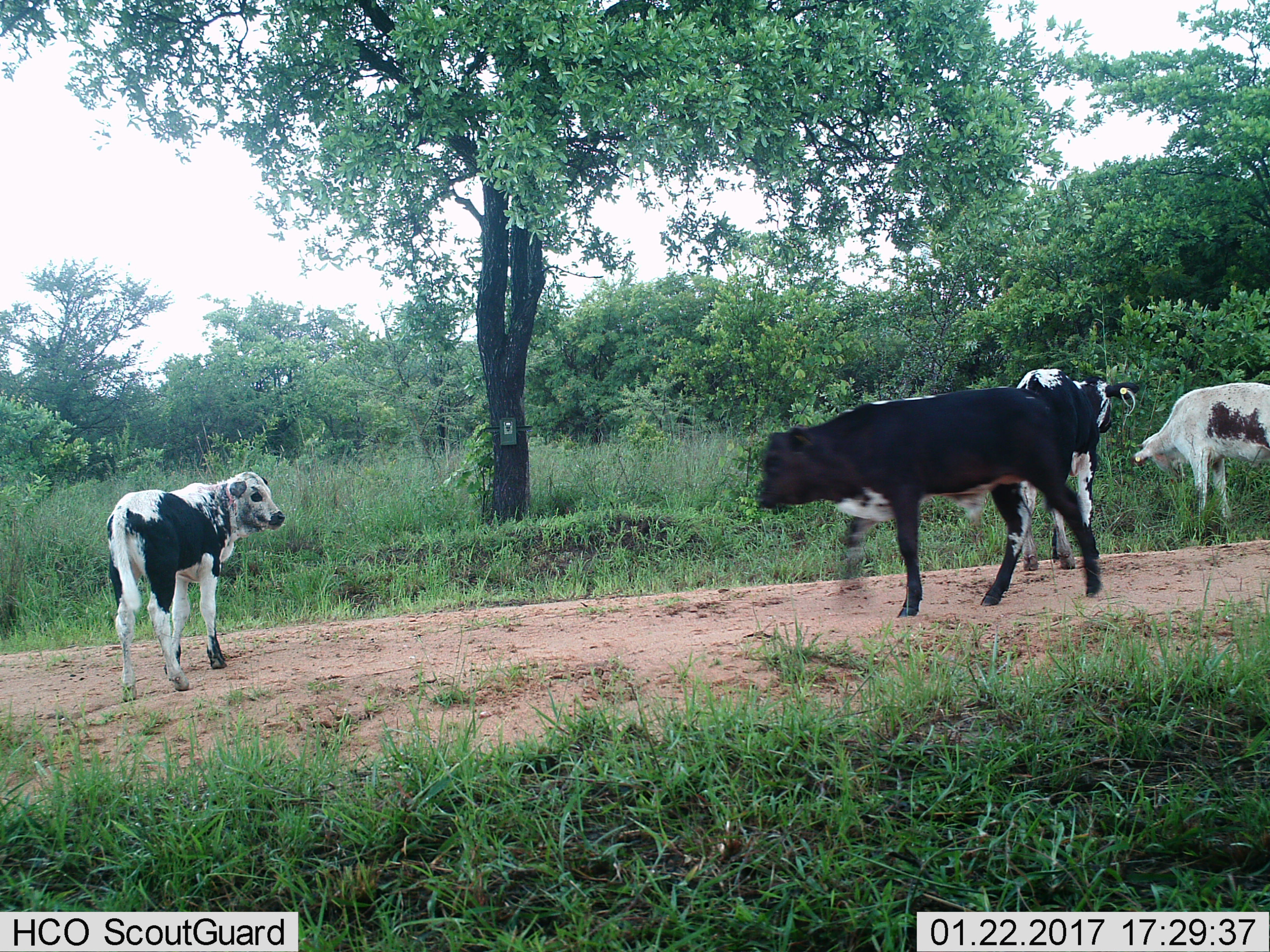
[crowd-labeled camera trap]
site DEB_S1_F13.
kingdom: Animalia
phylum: Chordata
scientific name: Vertebrata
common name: domestic animal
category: domesticanimal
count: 4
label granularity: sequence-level